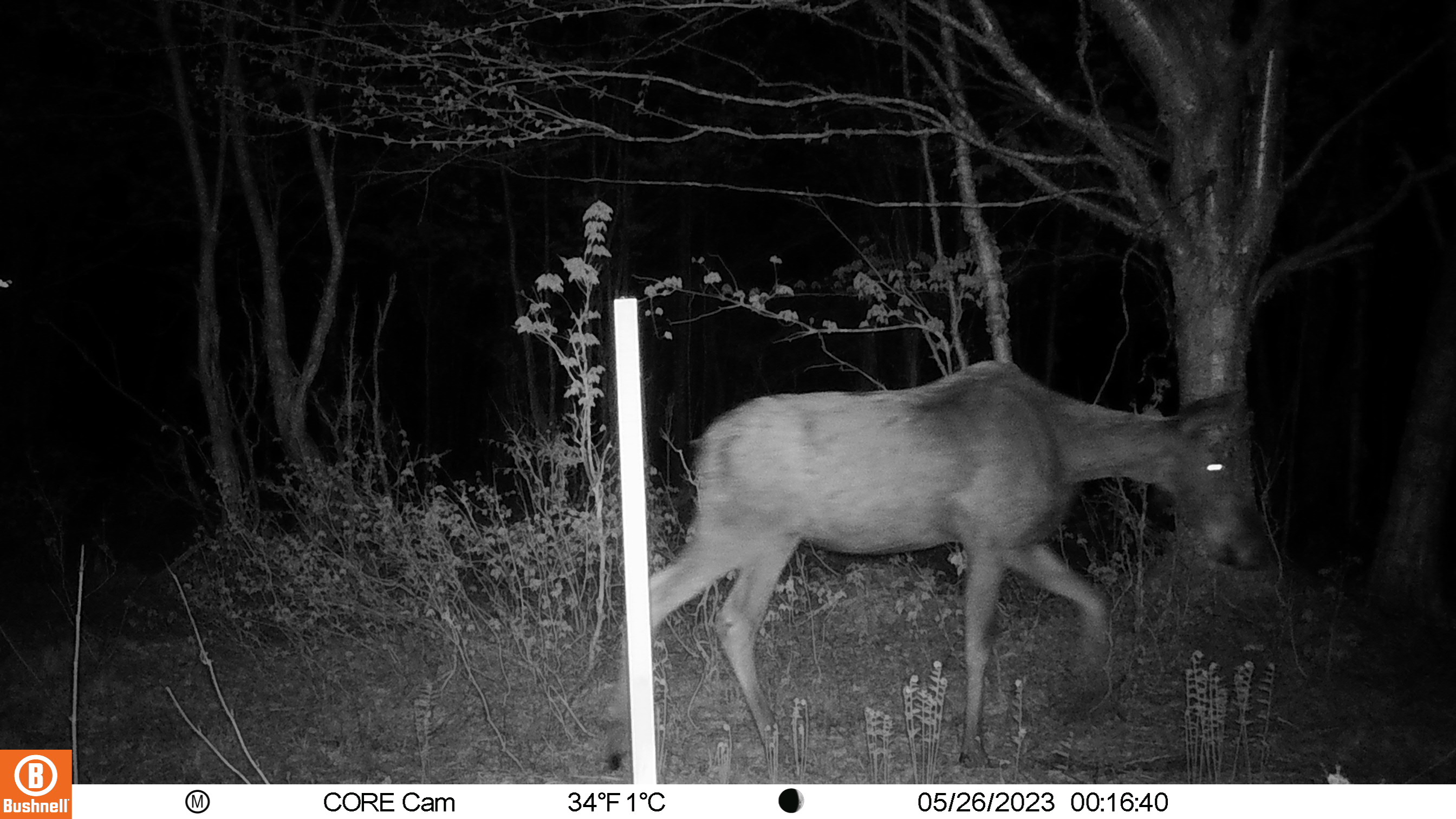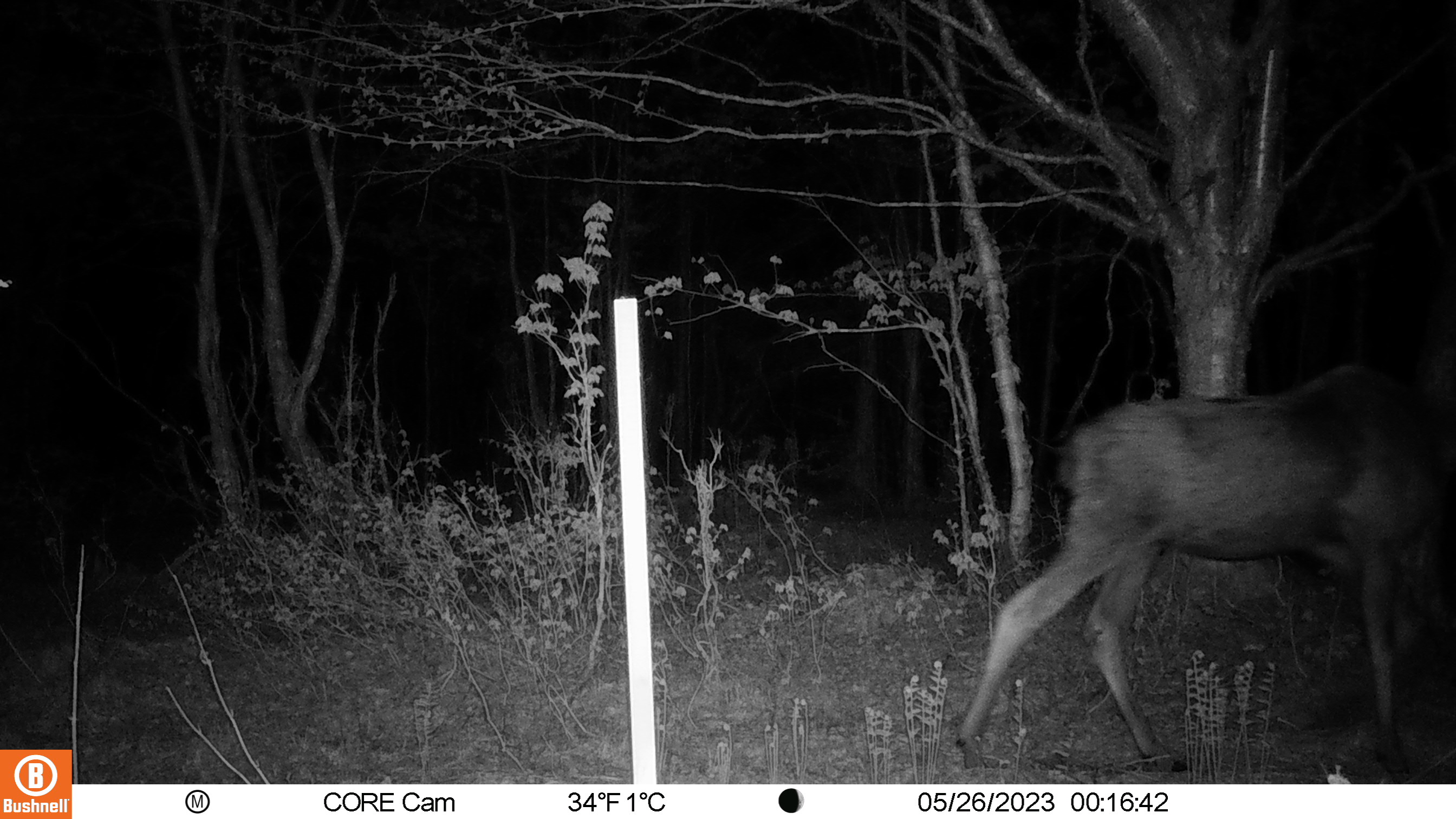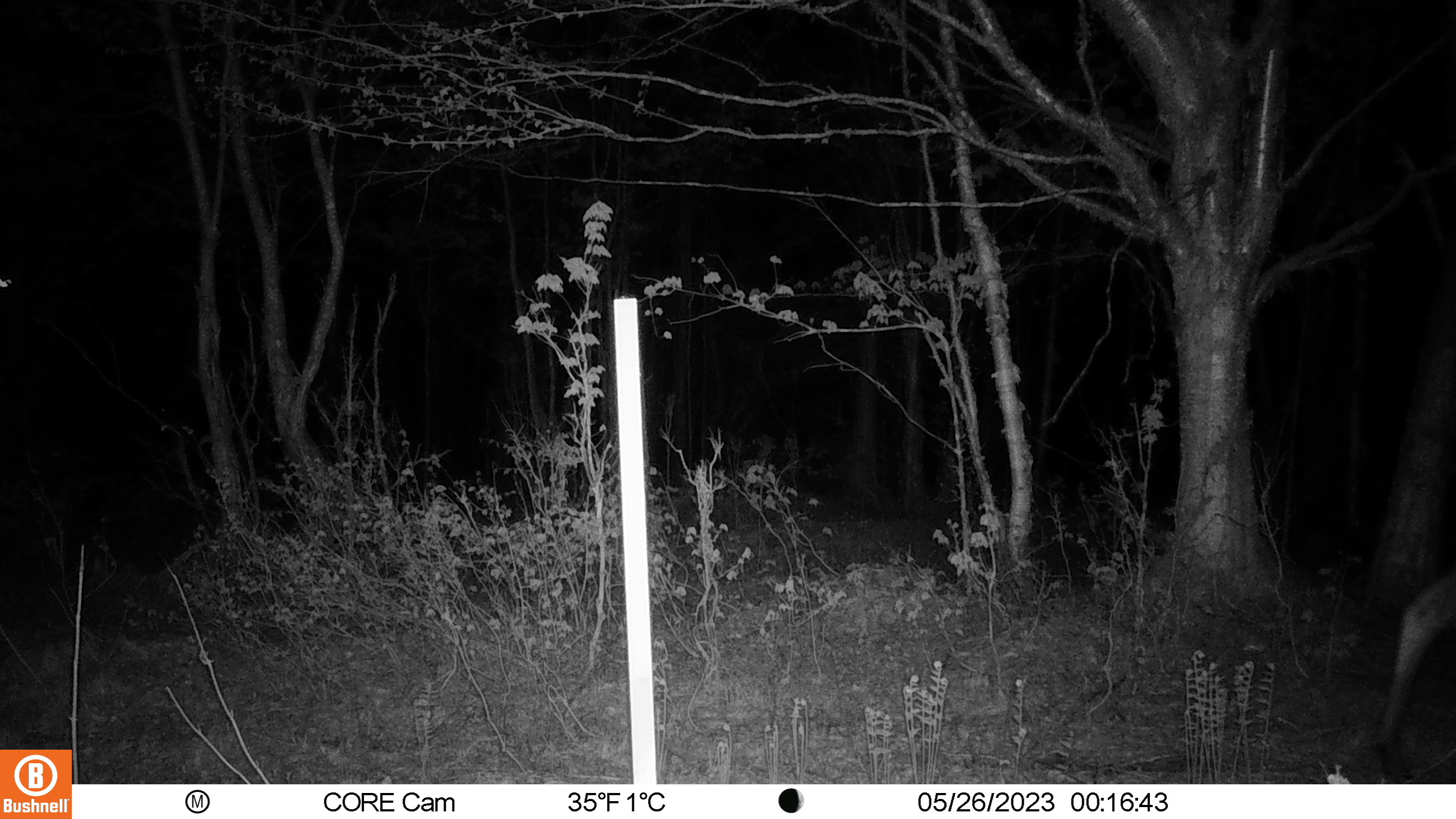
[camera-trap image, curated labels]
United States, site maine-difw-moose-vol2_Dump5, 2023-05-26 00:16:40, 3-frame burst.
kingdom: Animalia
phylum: Chordata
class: Mammalia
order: Artiodactyla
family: Cervidae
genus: Alces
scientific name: Alces alces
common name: moose